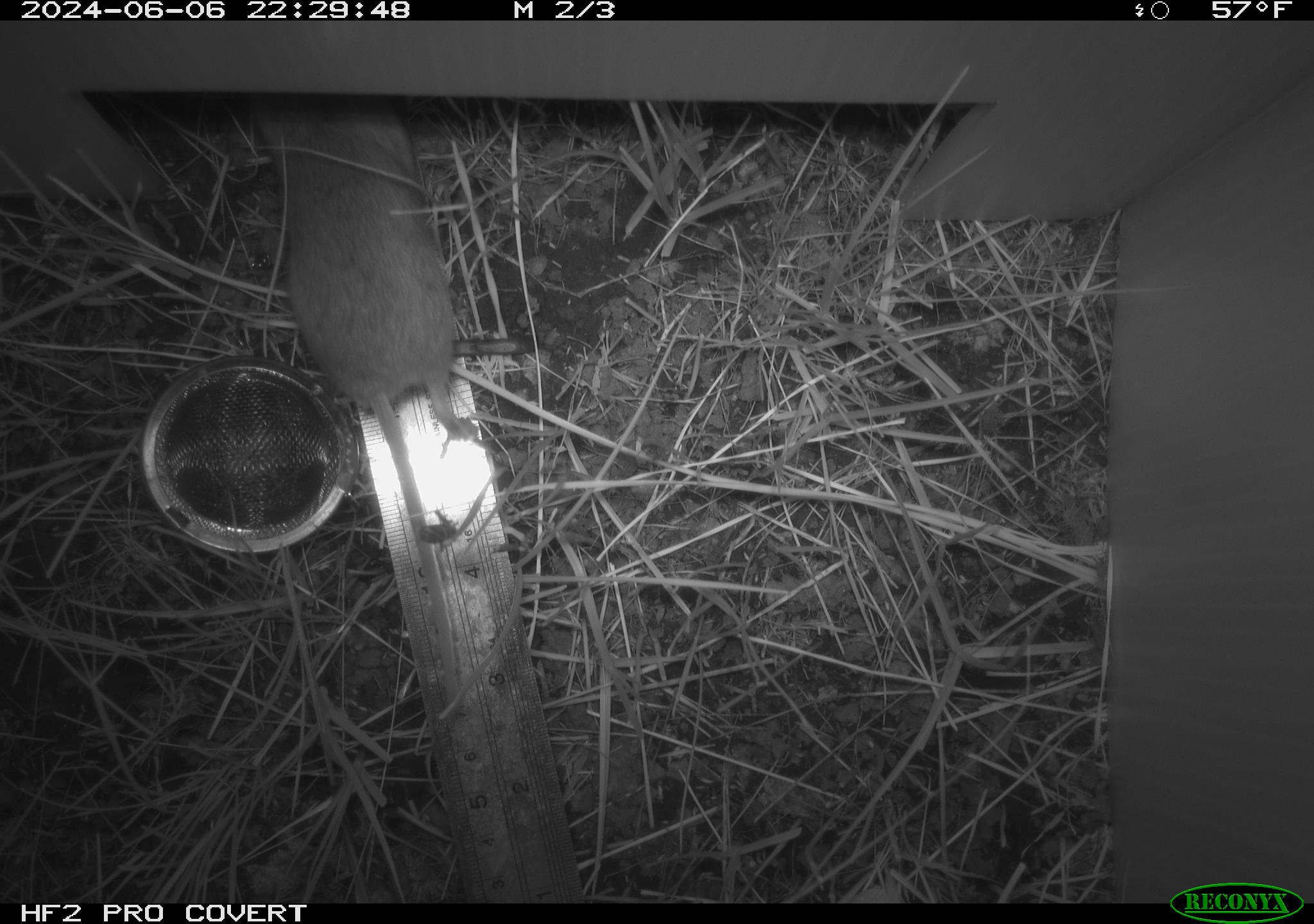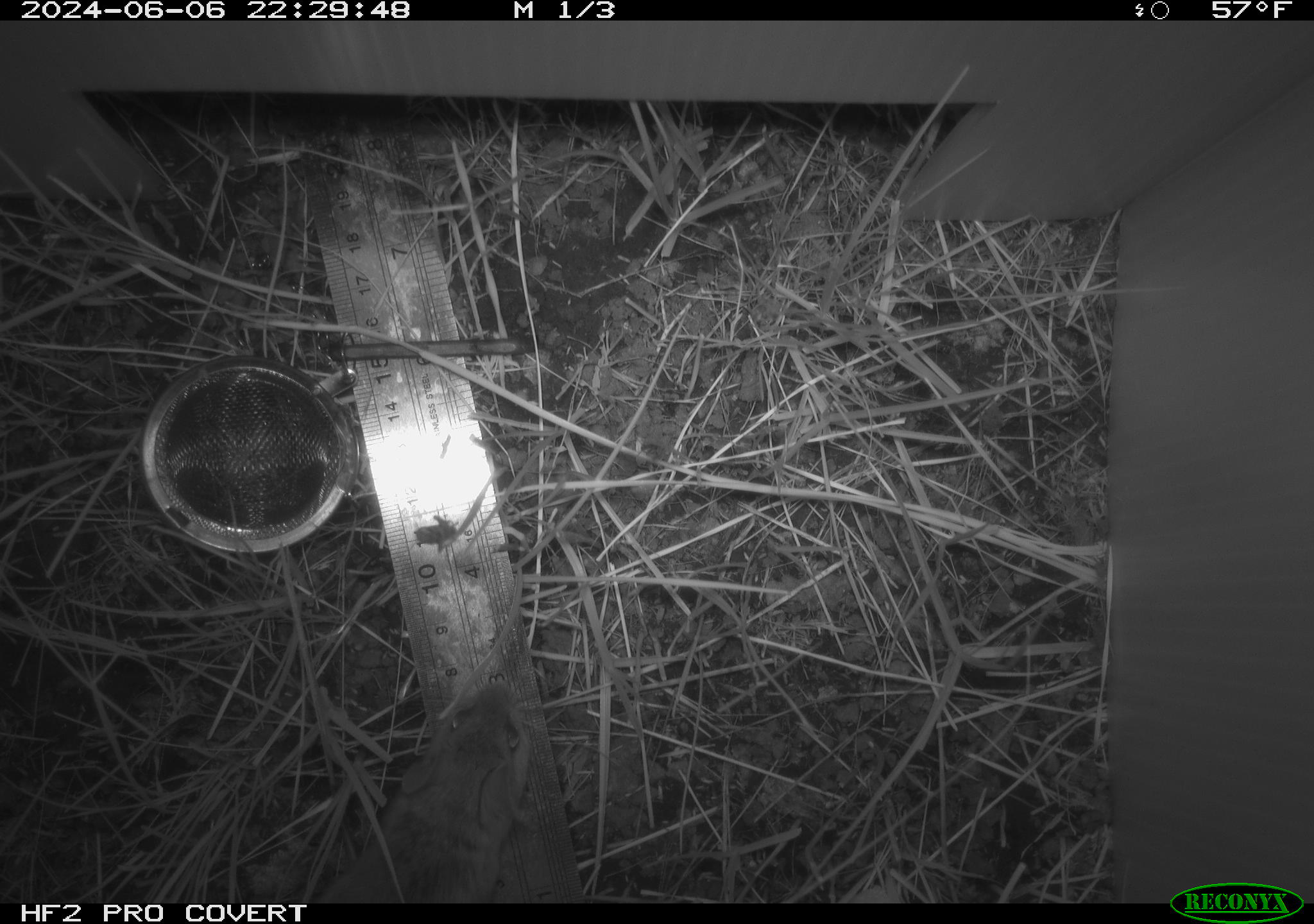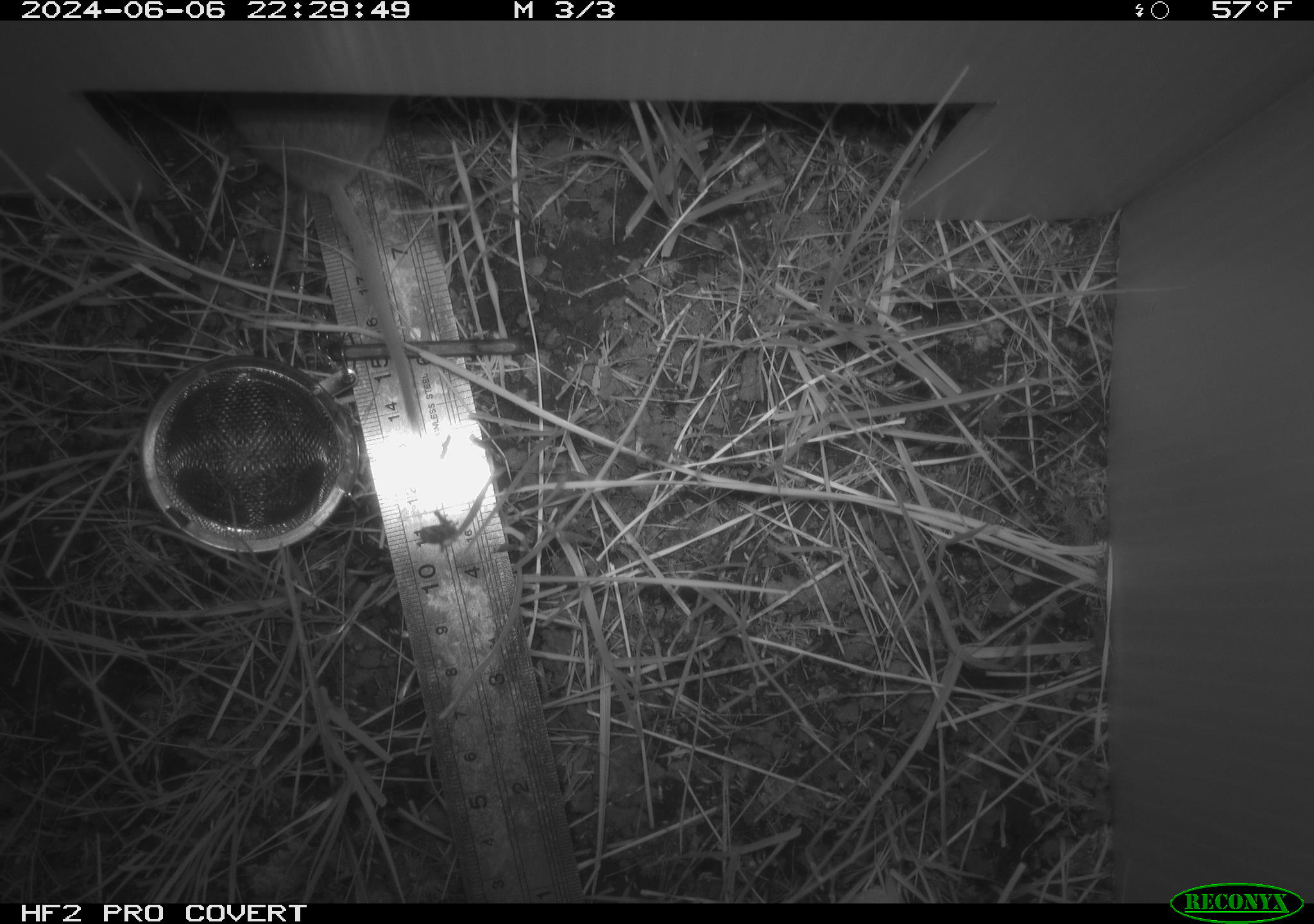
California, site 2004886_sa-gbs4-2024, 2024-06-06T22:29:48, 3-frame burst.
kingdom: Animalia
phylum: Chordata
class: Mammalia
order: Rodentia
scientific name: Rodentia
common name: mouse species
Mouse species (Rodentia).